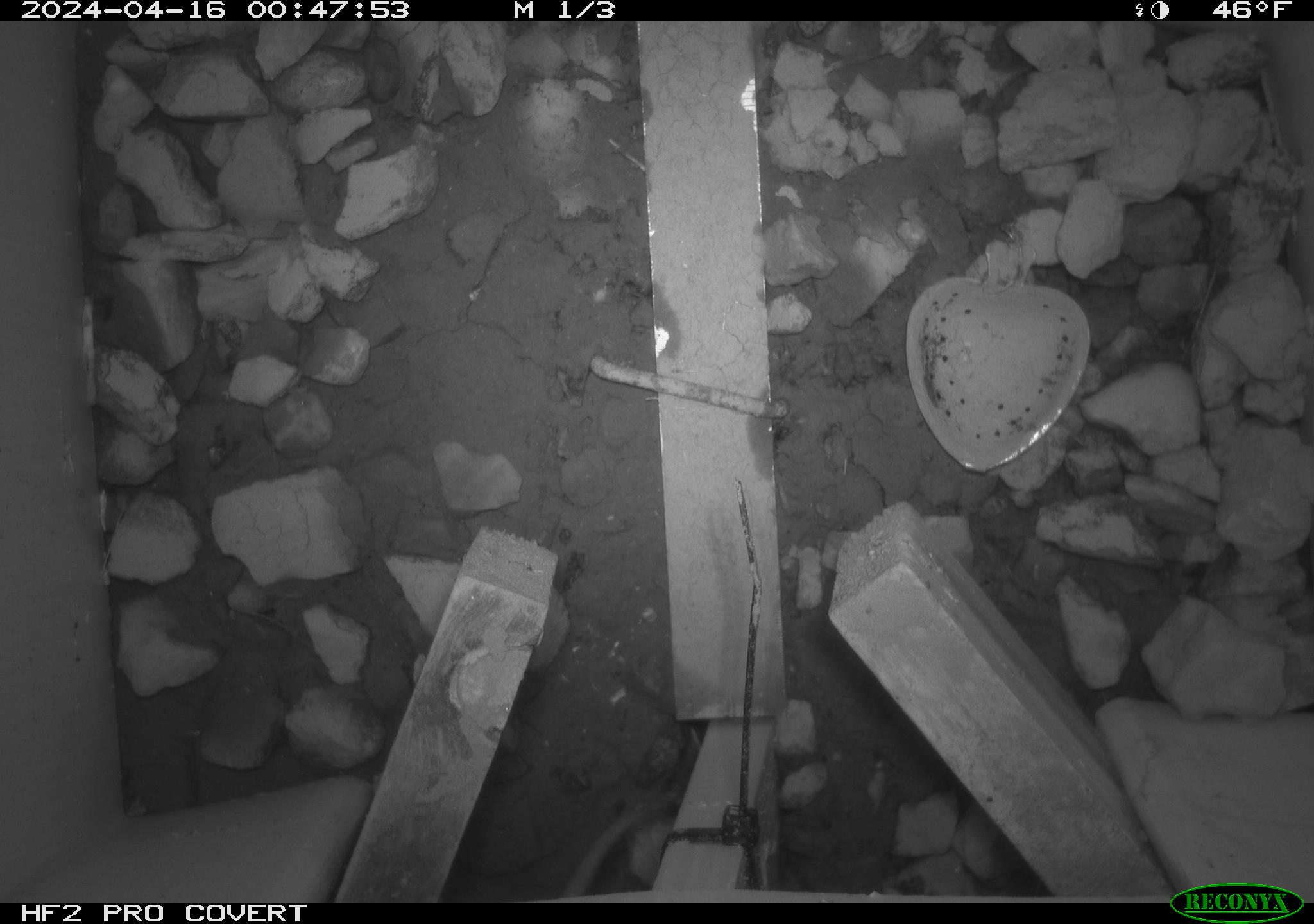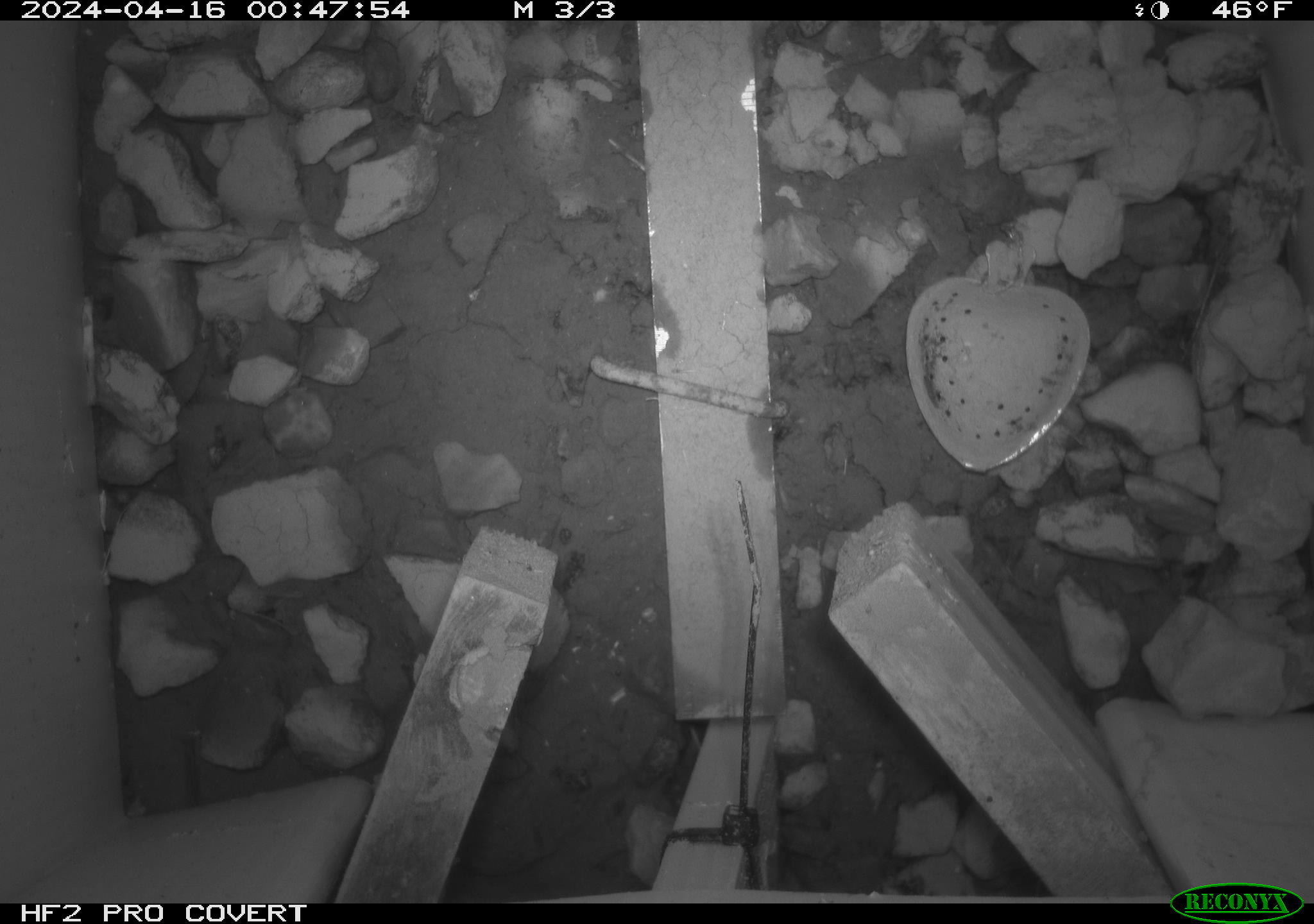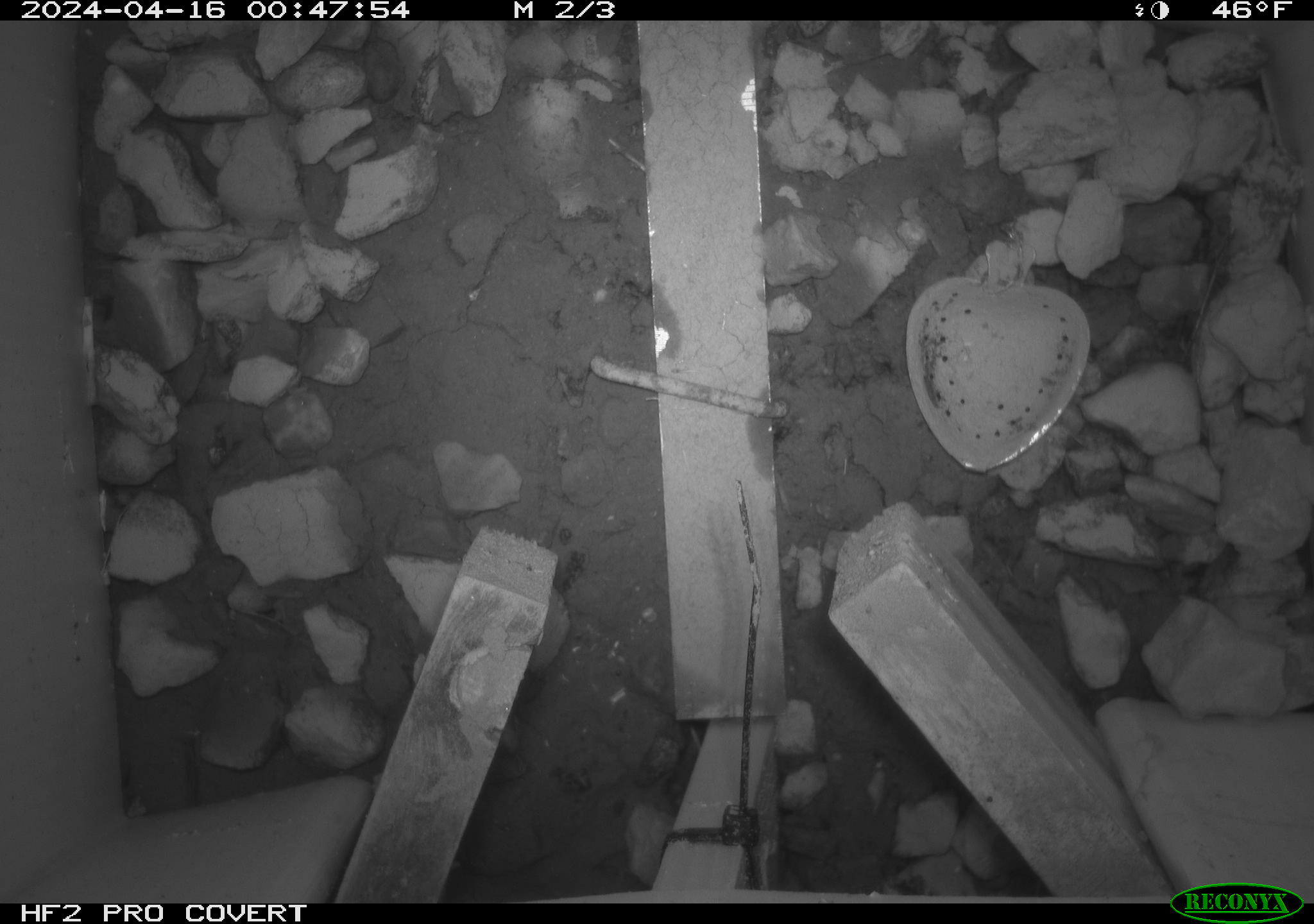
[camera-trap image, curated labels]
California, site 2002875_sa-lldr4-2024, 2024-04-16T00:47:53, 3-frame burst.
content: unidentified animal